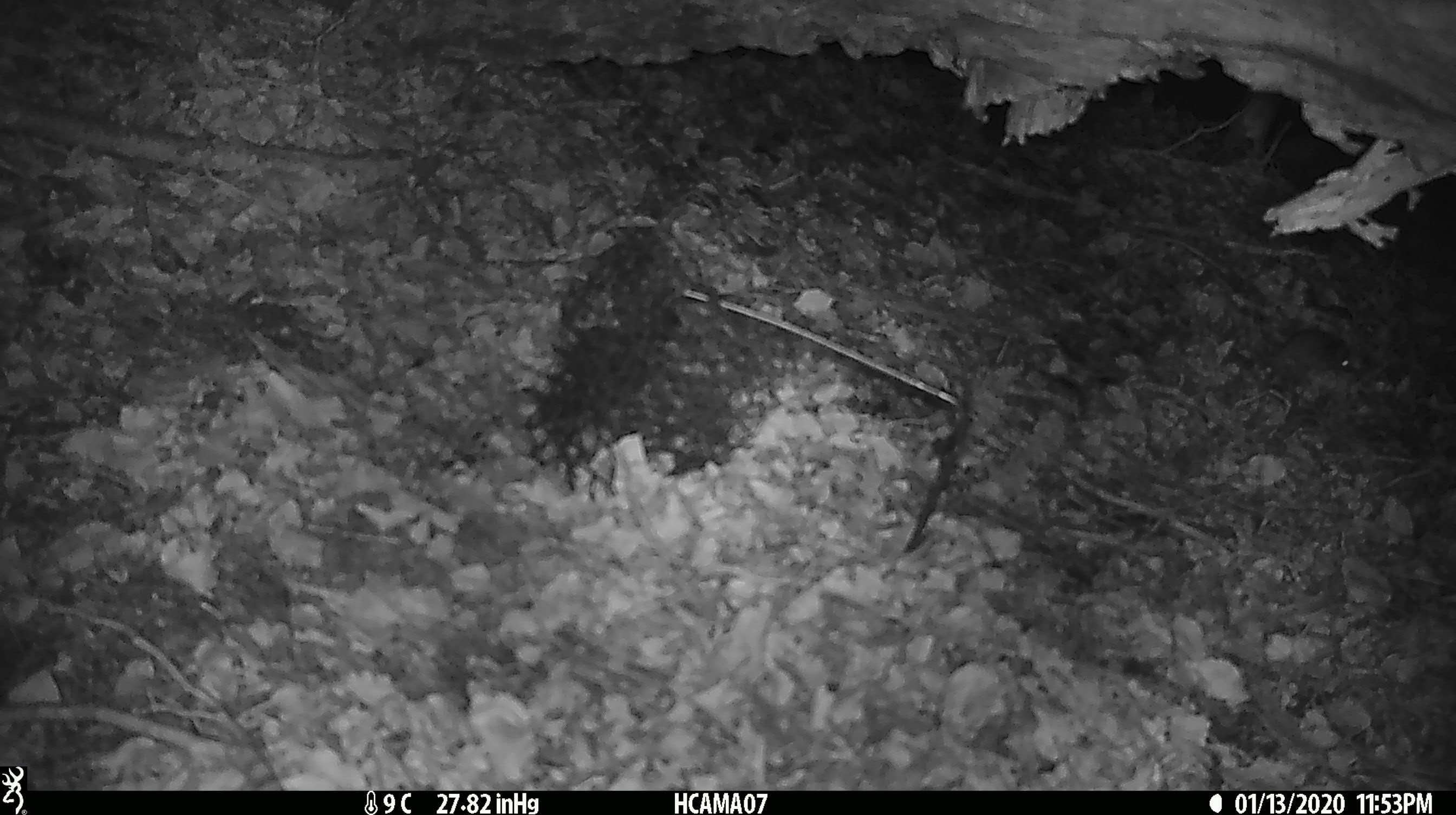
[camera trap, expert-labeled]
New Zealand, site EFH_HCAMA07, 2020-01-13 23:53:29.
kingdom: Animalia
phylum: Chordata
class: Mammalia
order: Rodentia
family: Muridae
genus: Mus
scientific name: Mus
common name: mouse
Mouse (Mus).